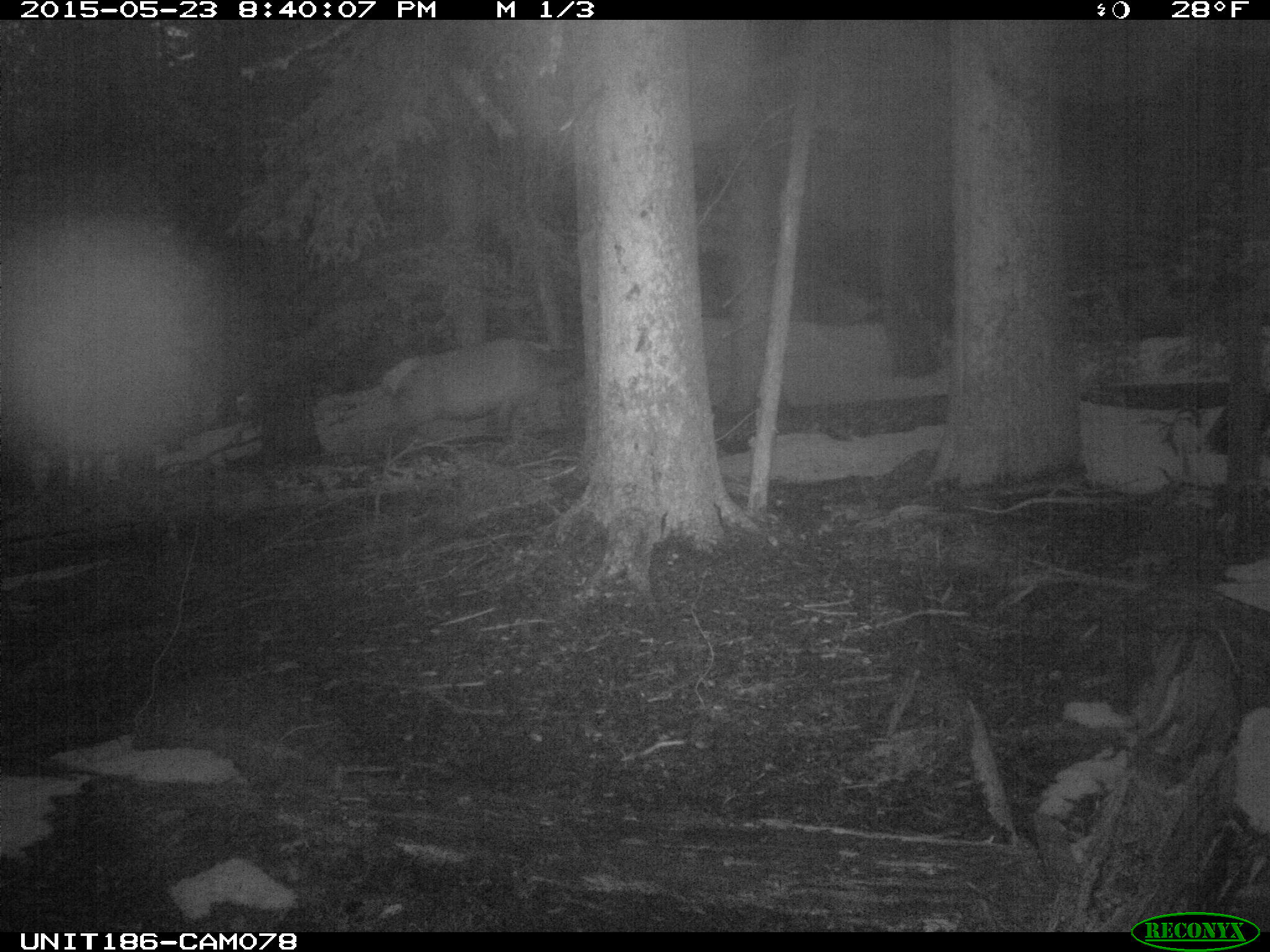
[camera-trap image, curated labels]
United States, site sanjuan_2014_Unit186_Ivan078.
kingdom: Animalia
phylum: Chordata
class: Mammalia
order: Artiodactyla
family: Cervidae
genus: Cervus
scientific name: Cervus elaphus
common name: red deer